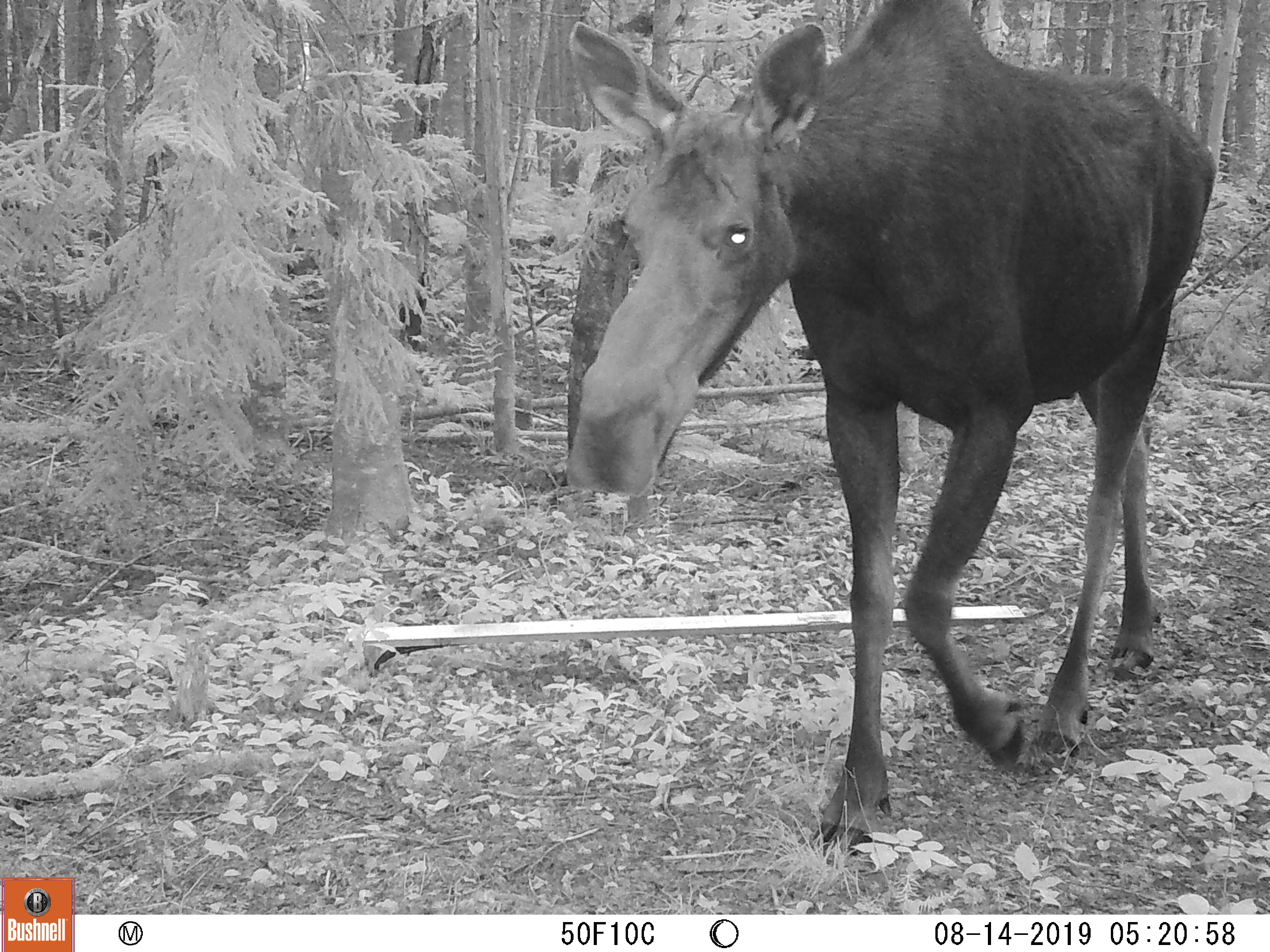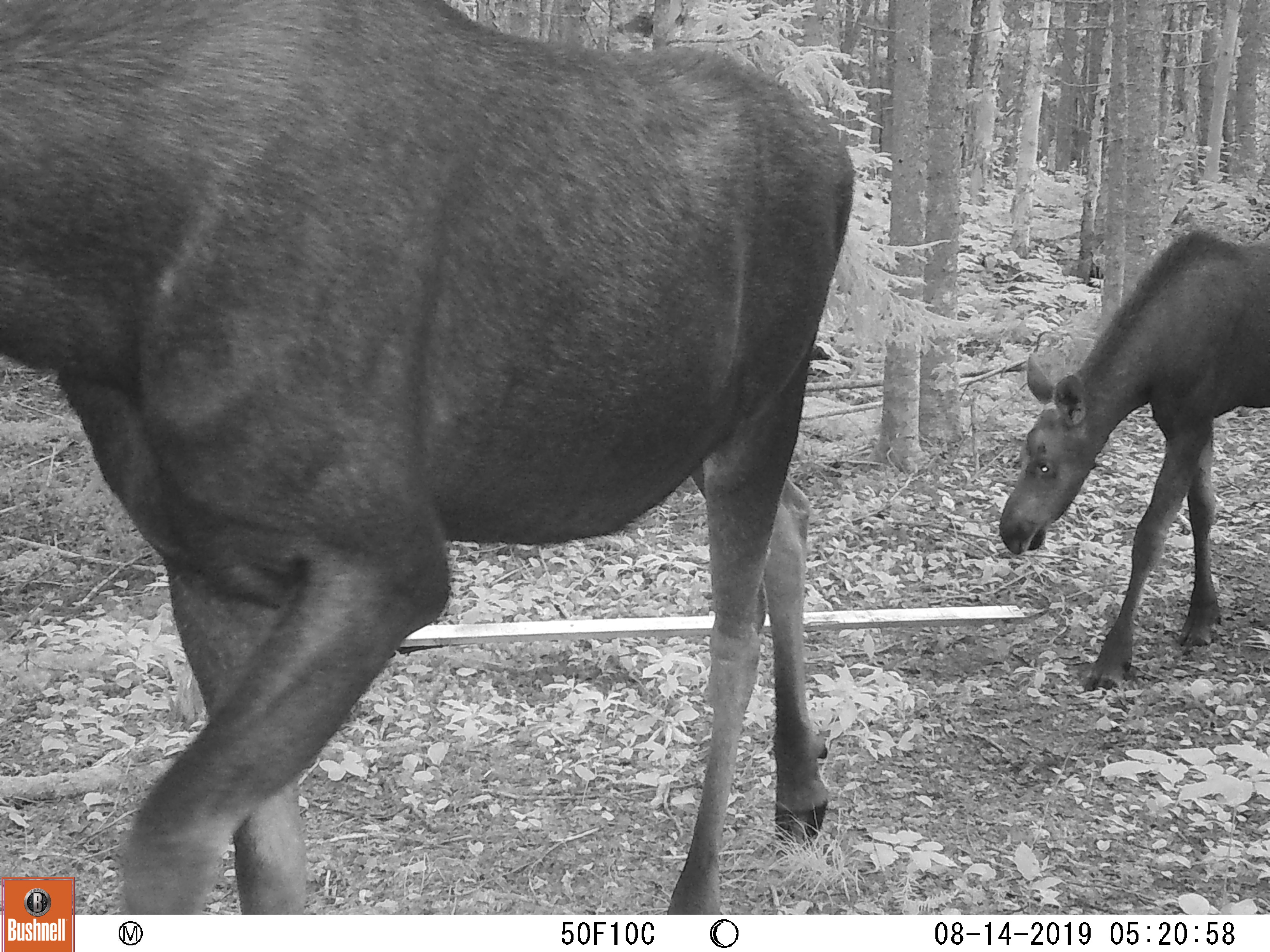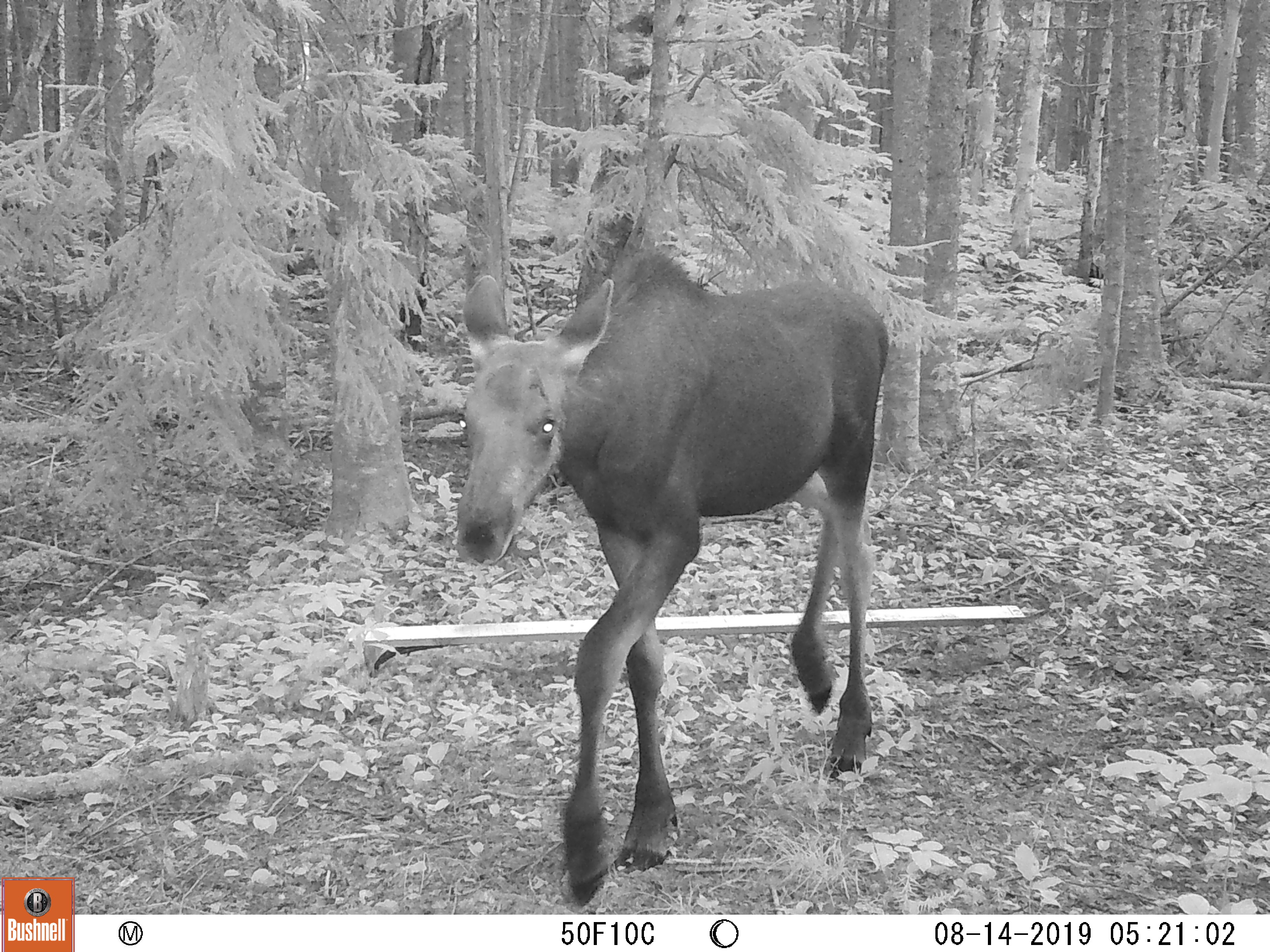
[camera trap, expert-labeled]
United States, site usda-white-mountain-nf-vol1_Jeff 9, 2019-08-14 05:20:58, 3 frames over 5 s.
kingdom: Animalia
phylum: Chordata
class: Mammalia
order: Artiodactyla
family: Cervidae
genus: Alces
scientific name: Alces alces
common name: moose